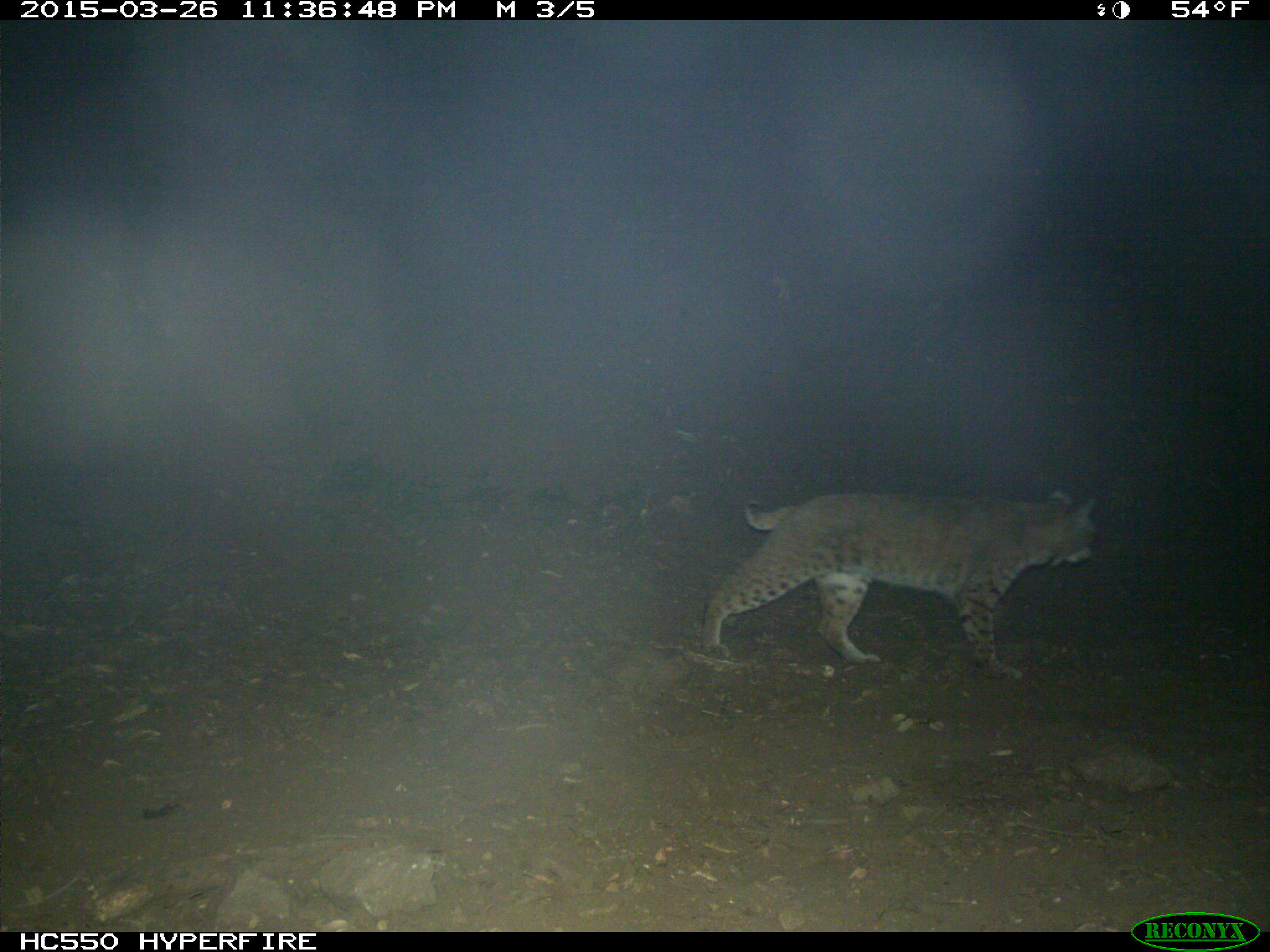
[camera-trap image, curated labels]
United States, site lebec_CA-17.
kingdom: Animalia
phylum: Chordata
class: Mammalia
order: Carnivora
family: Felidae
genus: Lynx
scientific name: Lynx rufus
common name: bobcat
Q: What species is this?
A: Lynx rufus (bobcat).